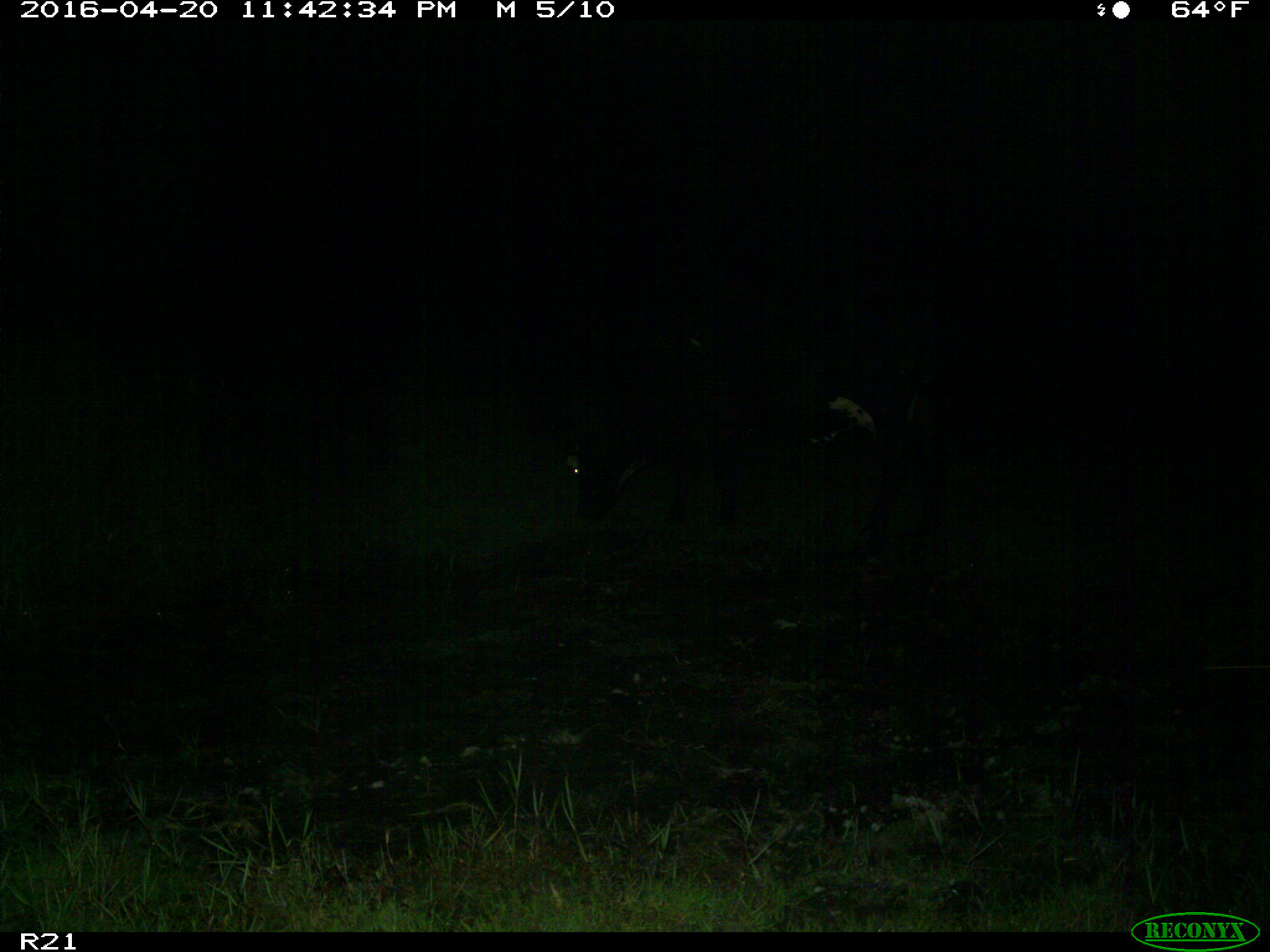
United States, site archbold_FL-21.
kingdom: Animalia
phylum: Chordata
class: Mammalia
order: Artiodactyla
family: Bovidae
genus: Bos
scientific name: Bos taurus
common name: domestic cow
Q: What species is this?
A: Bos taurus (domestic cow).